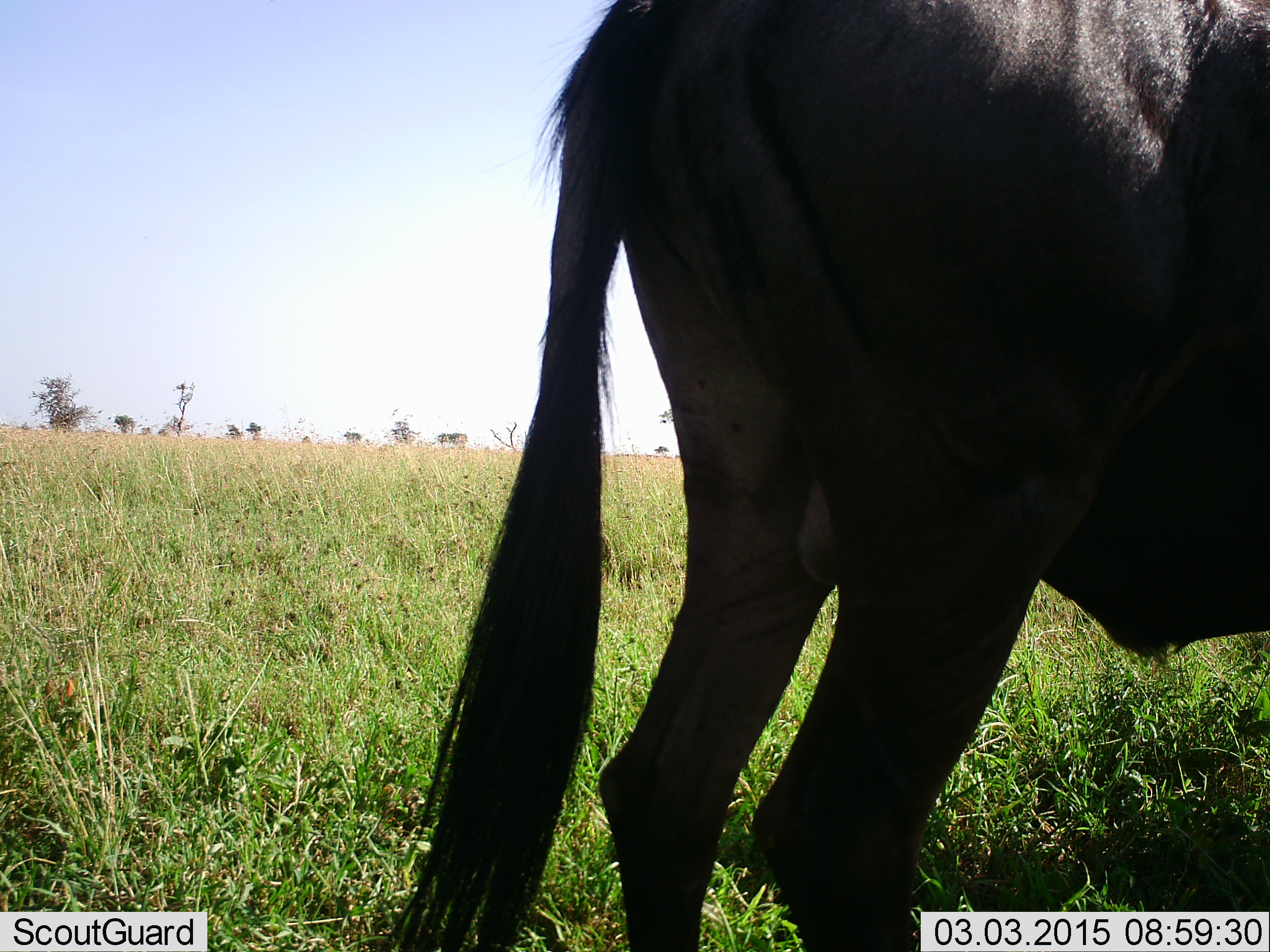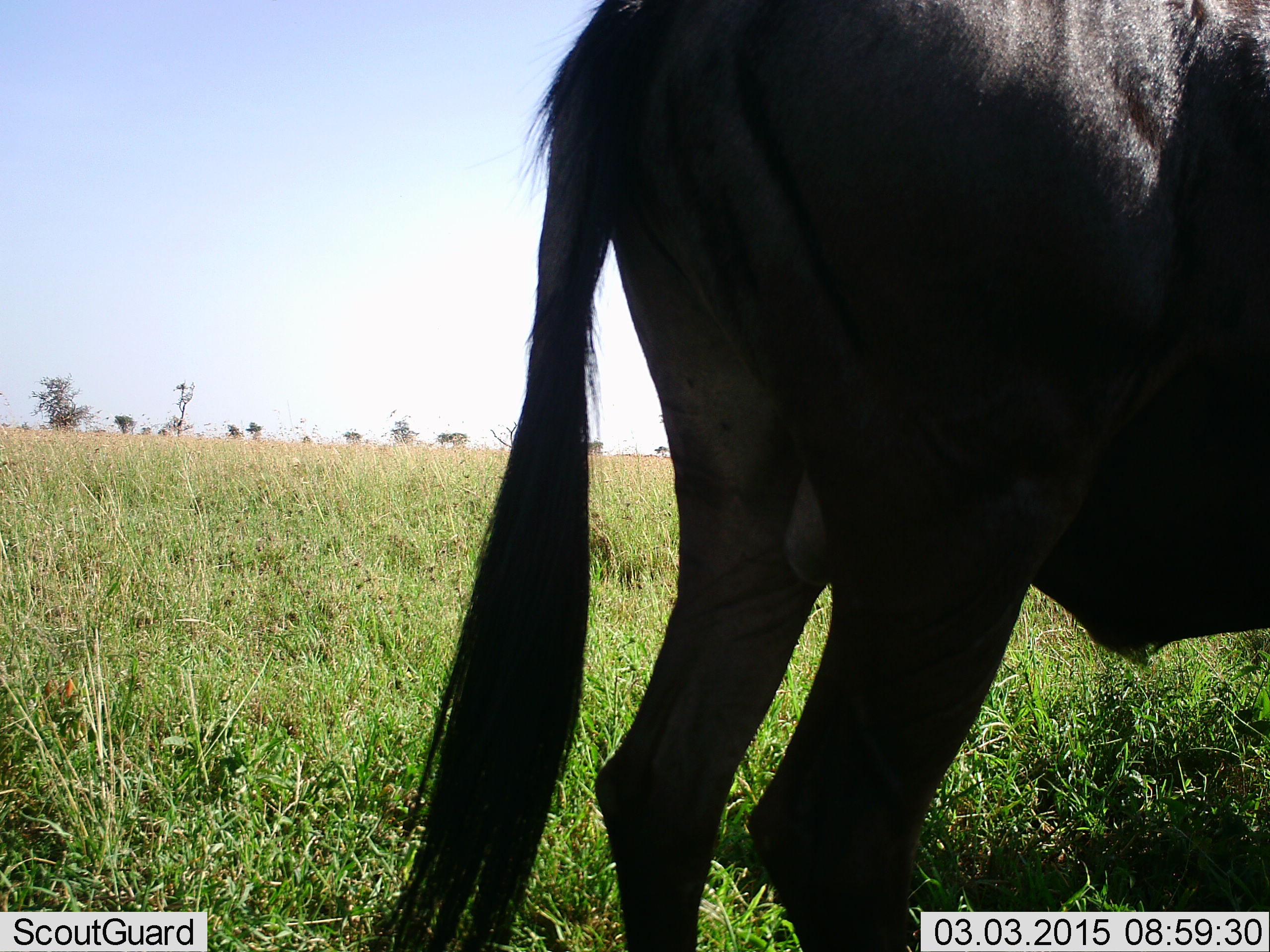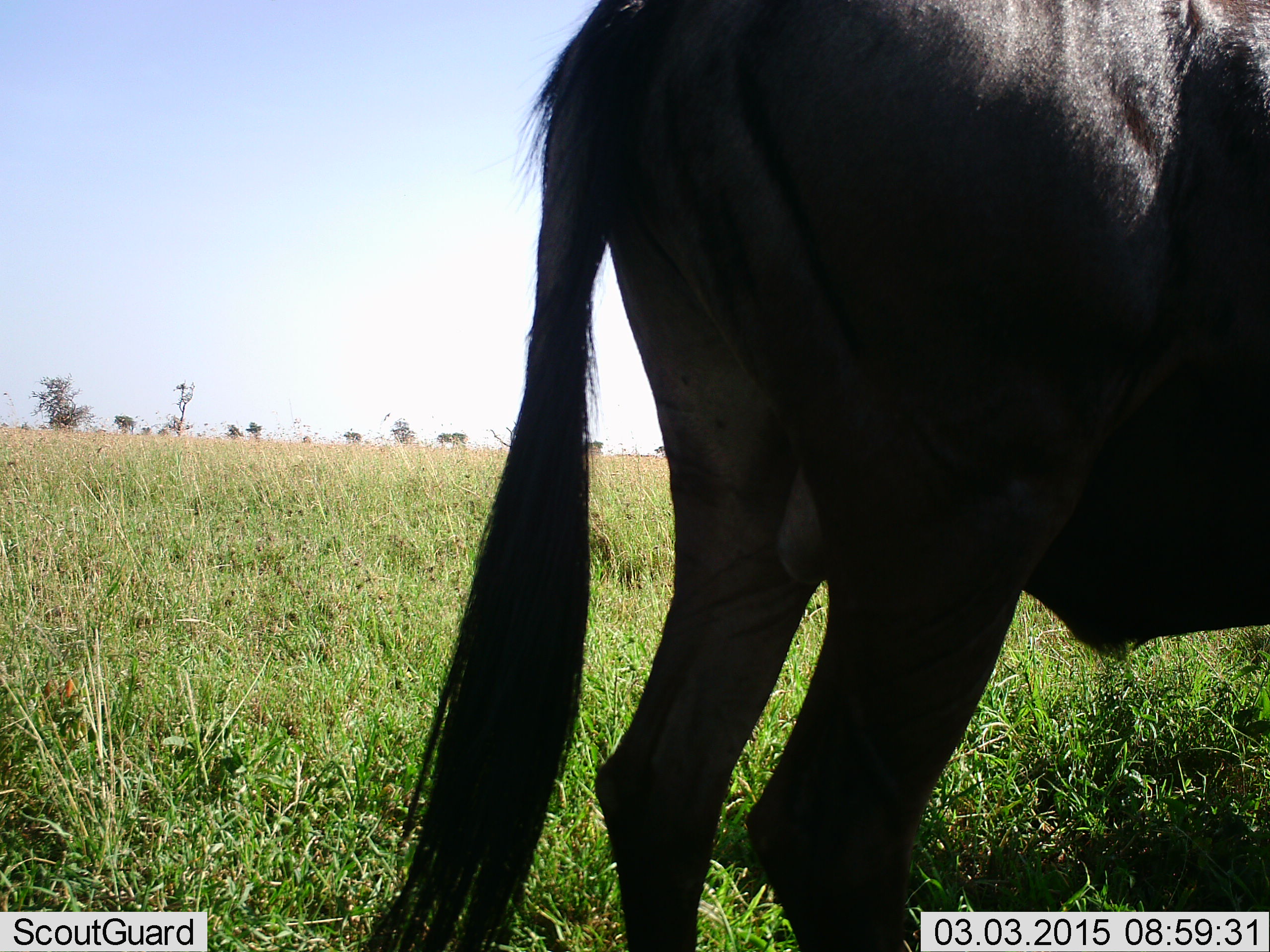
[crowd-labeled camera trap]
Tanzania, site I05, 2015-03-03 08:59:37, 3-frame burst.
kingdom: Animalia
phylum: Chordata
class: Mammalia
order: Artiodactyla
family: Bovidae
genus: Connochaetes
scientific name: Connochaetes taurinus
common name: blue wildebeest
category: wildebeest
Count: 1.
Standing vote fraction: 100%.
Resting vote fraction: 0%.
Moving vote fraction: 0%.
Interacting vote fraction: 0%.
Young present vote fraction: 0%.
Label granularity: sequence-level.